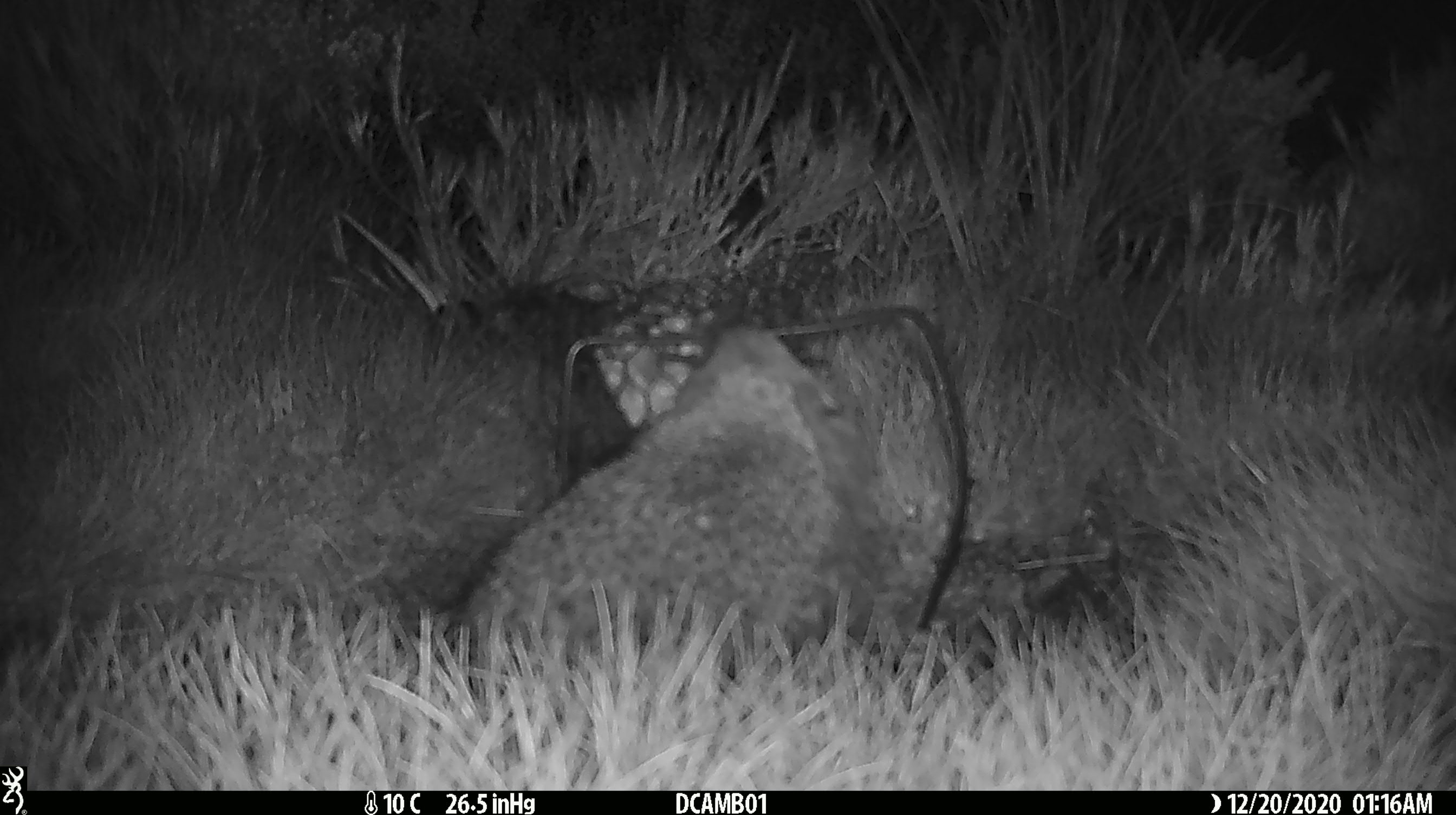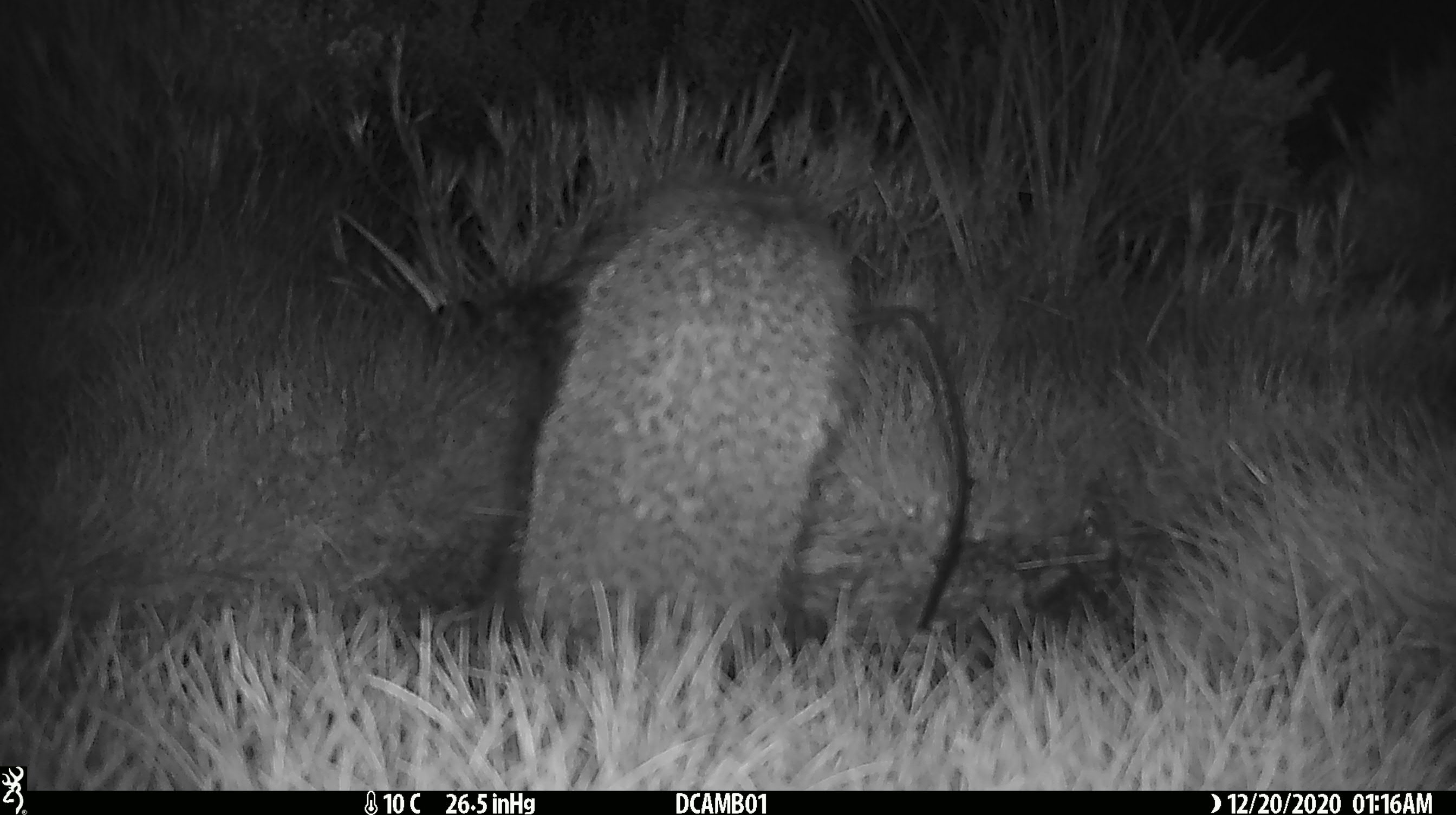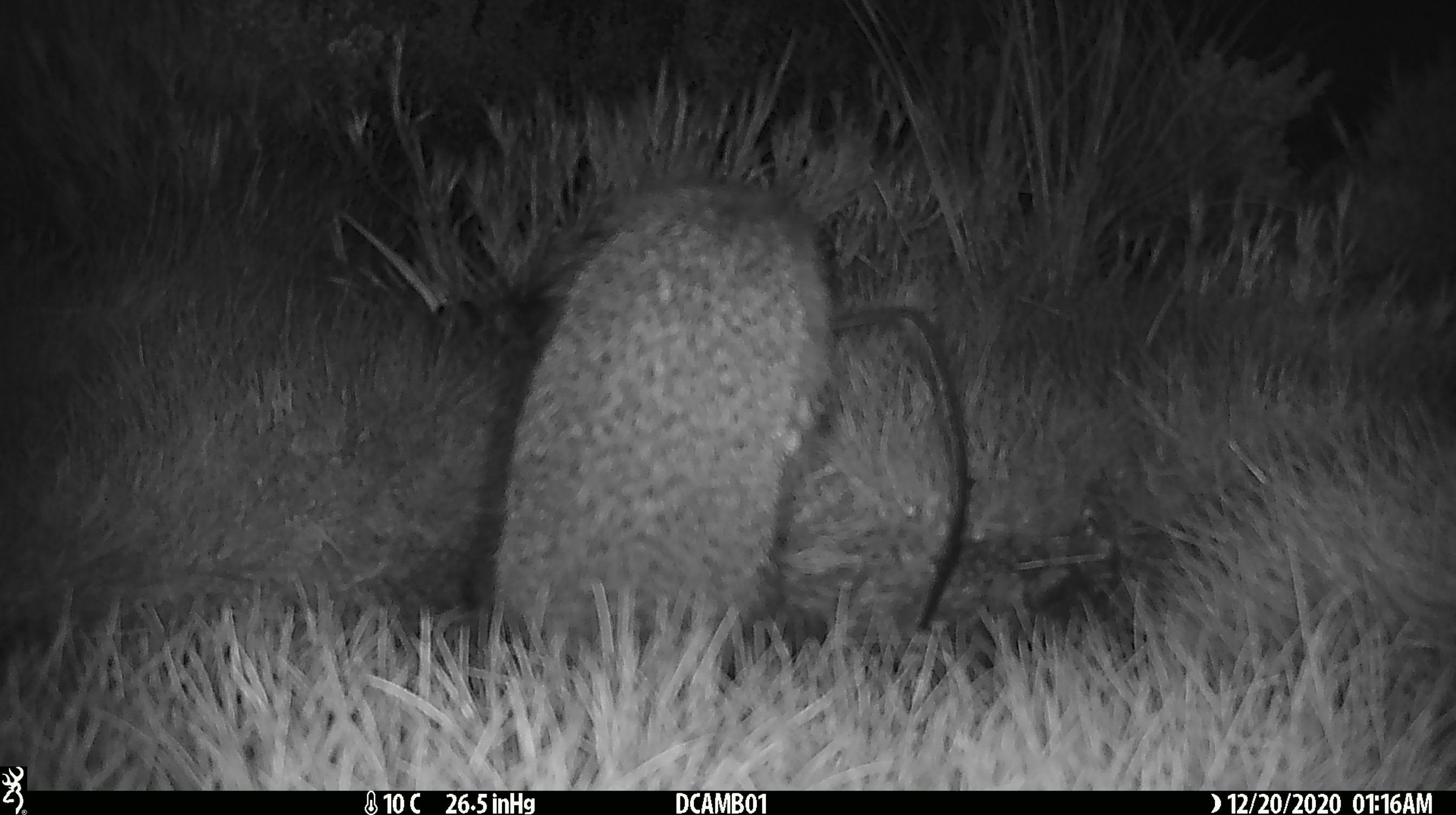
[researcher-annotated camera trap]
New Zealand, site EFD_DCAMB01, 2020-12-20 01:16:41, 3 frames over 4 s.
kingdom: Animalia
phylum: Chordata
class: Mammalia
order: Eulipotyphla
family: Erinaceidae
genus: Erinaceus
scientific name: Erinaceus europaeus europaeus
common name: european hedgehog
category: hedgehog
Hedgehog (european hedgehog) (Erinaceus europaeus europaeus).